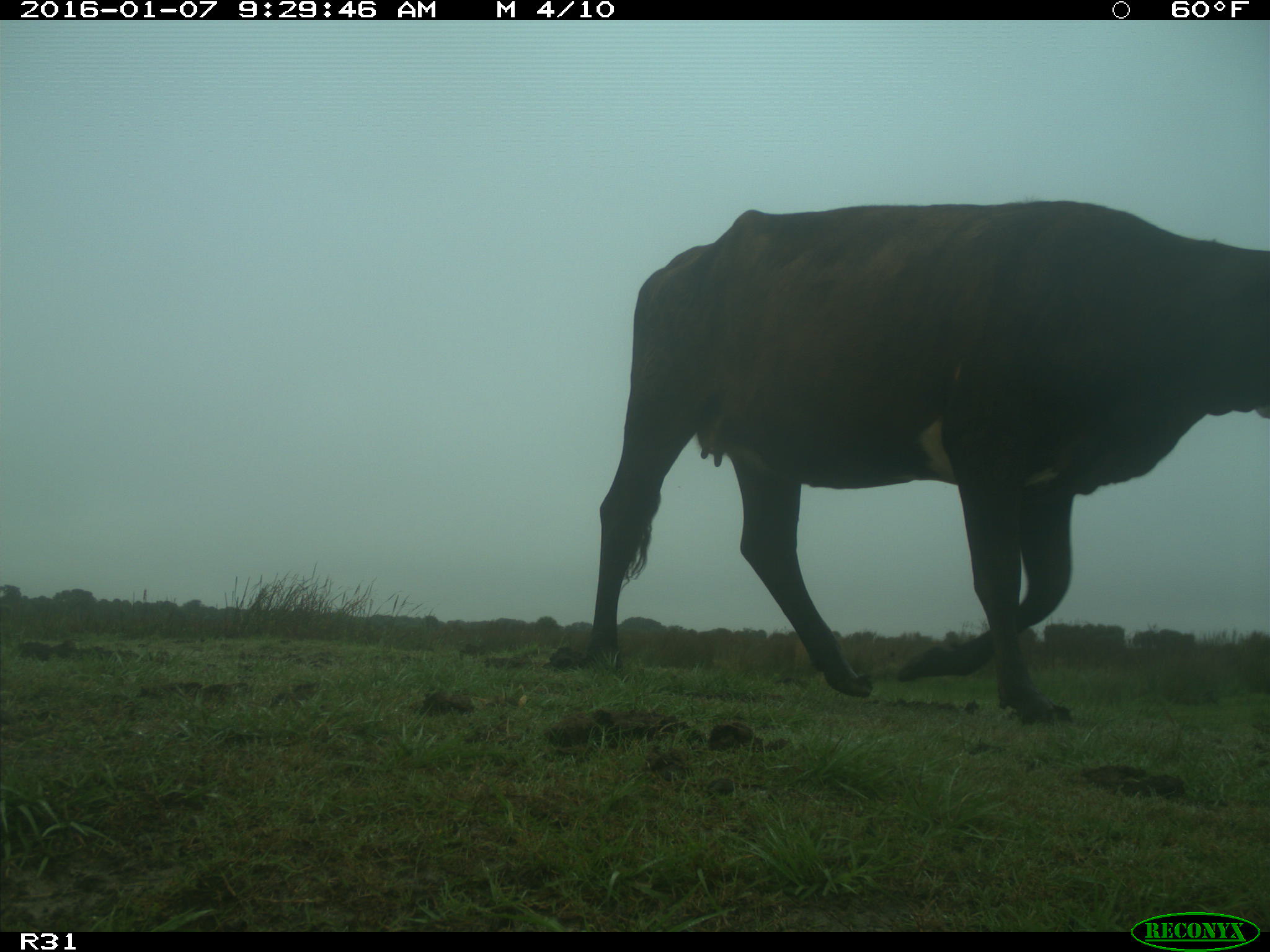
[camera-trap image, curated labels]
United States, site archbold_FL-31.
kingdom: Animalia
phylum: Chordata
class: Mammalia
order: Artiodactyla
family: Bovidae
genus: Bos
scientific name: Bos taurus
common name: domestic cow